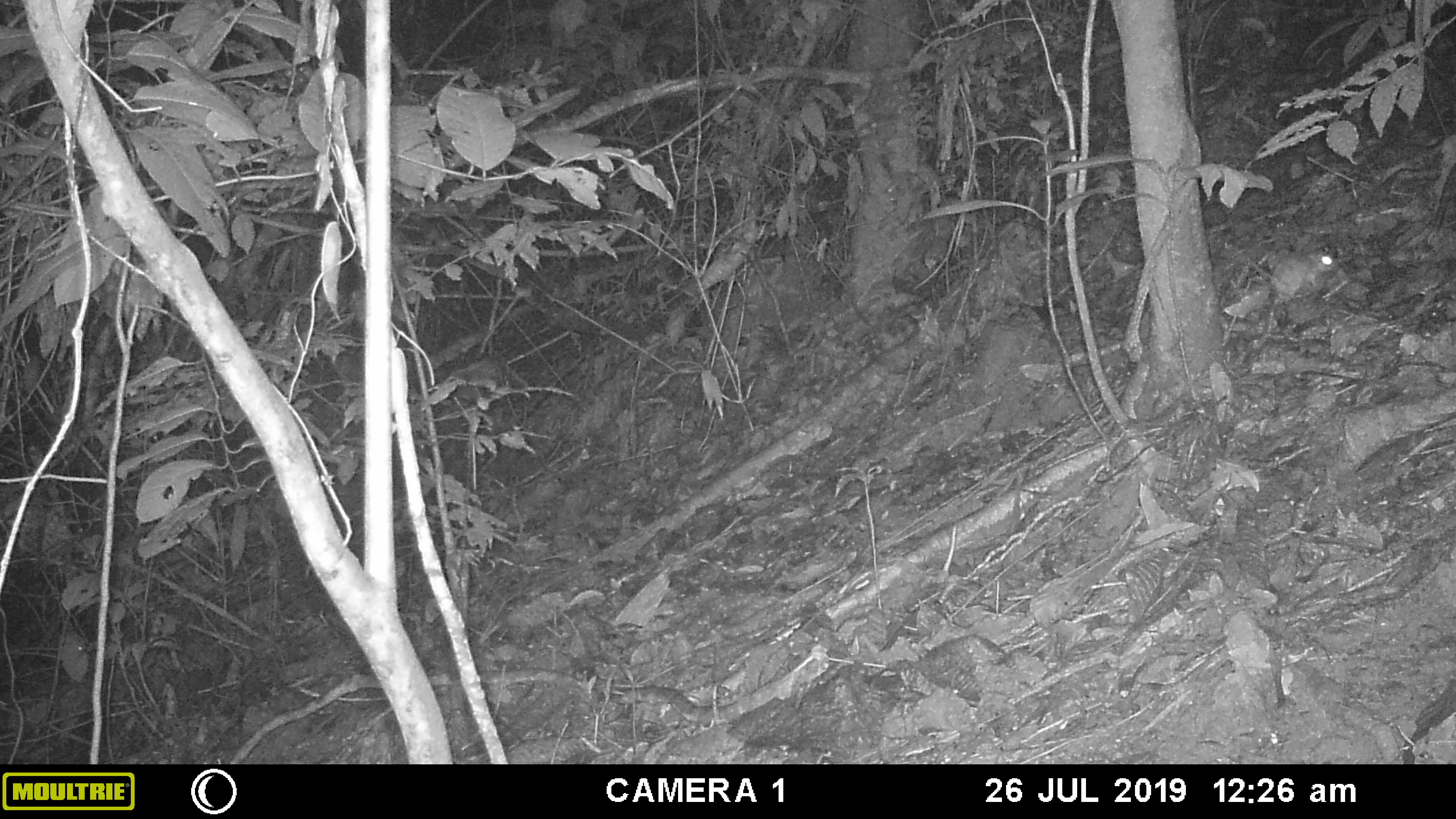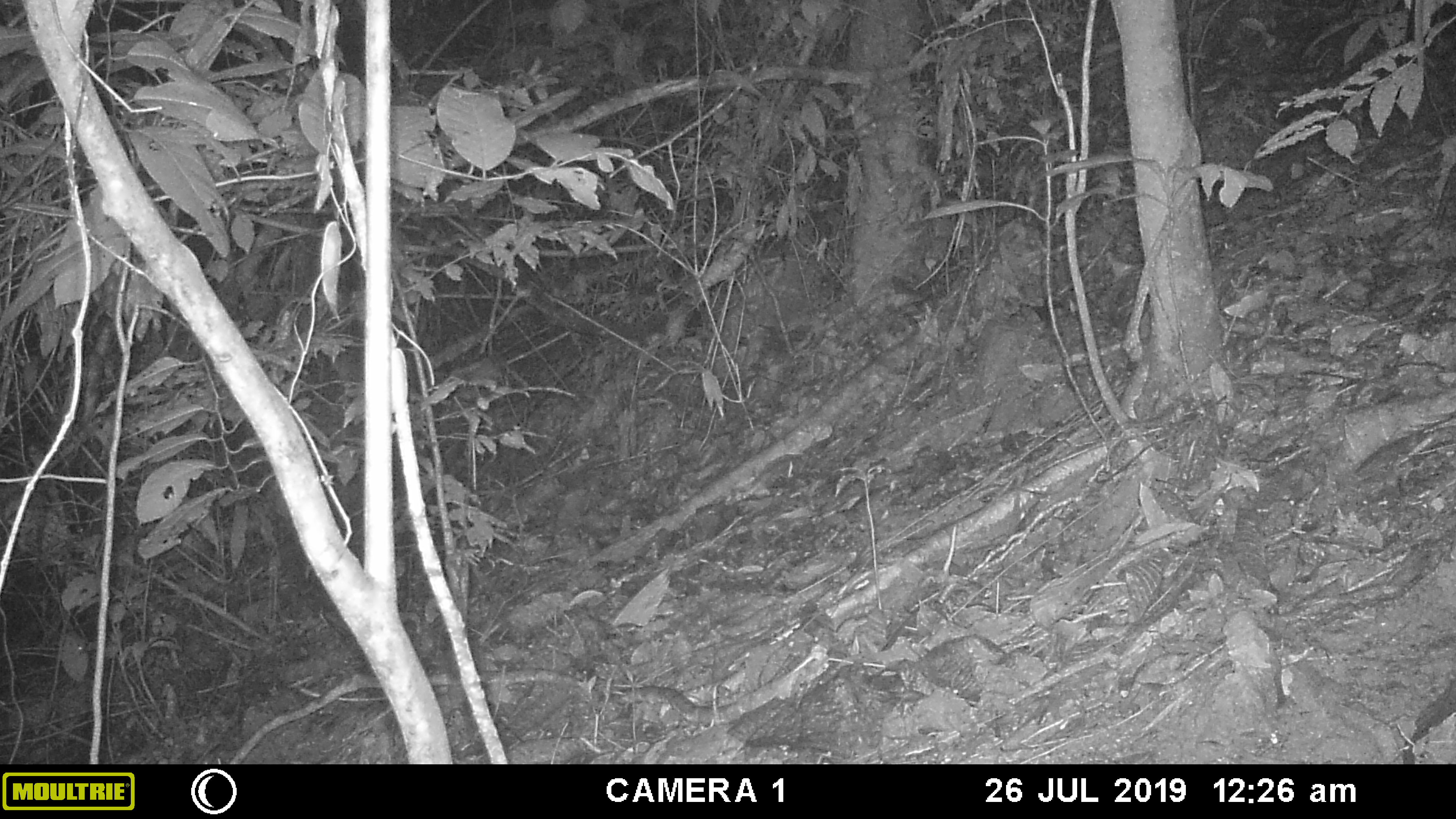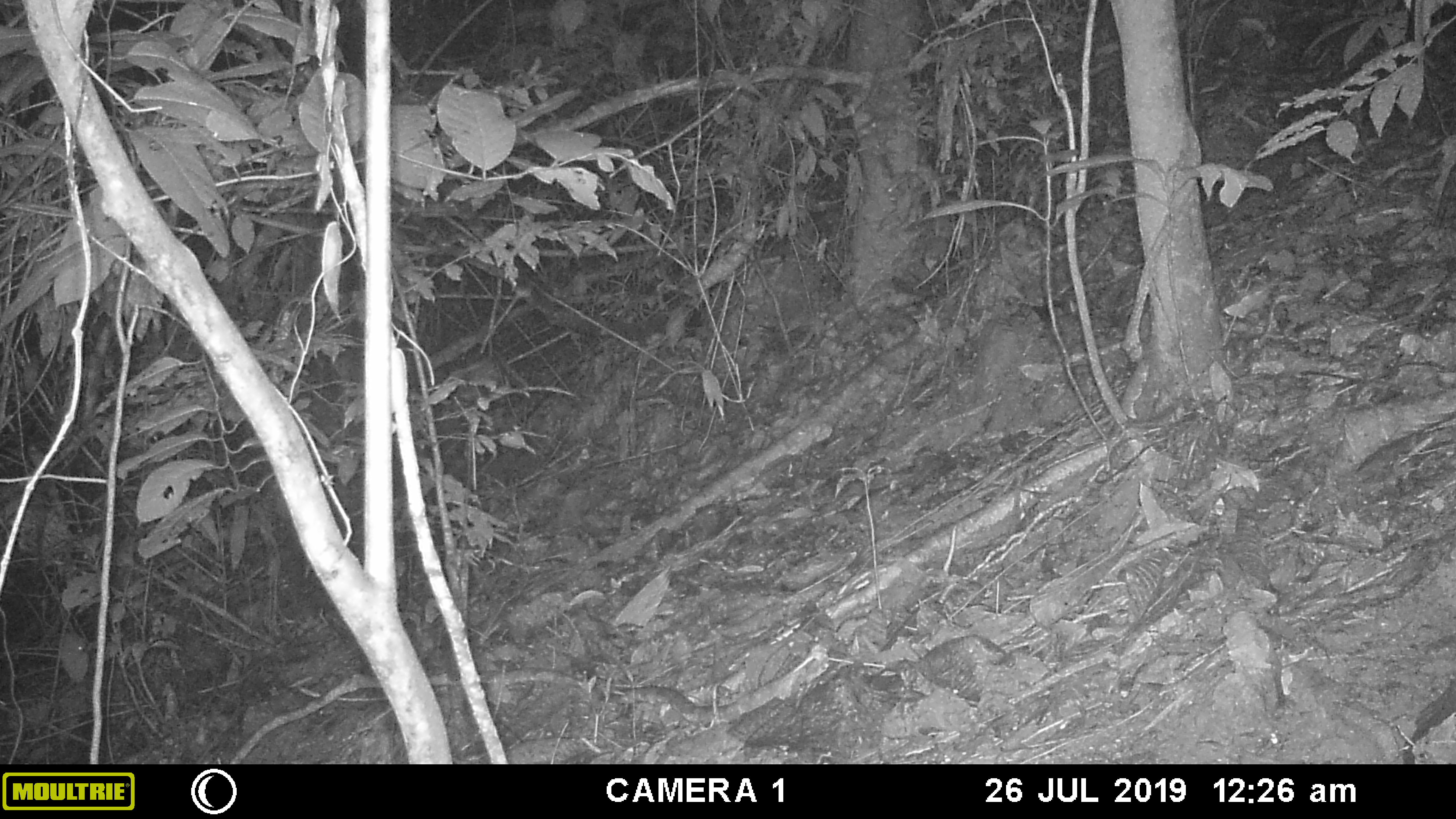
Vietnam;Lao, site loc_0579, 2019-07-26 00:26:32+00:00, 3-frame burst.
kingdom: Animalia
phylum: Chordata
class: Mammalia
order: Rodentia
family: Muridae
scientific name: Muridae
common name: old-world mice and rats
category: unidentified murid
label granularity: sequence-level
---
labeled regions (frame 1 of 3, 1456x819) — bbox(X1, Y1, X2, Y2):
unidentified murid: bbox(1269, 251, 1339, 300)